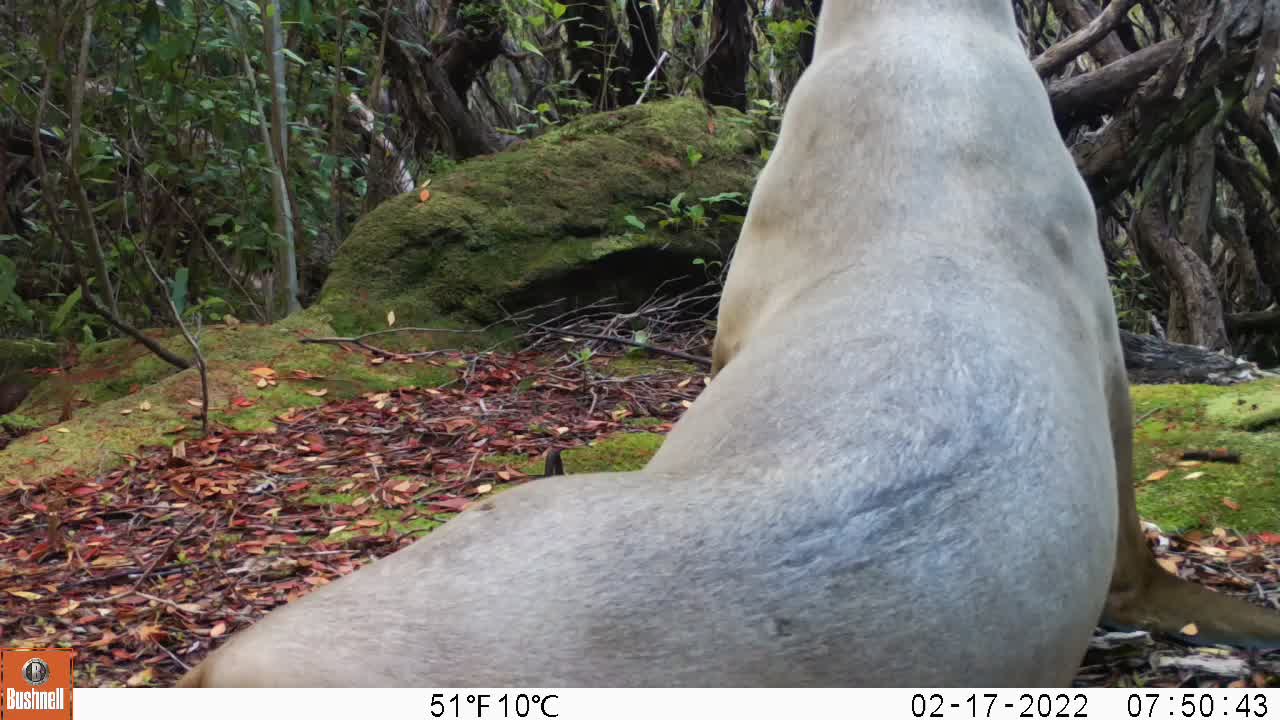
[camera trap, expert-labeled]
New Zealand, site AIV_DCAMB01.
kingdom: Animalia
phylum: Chordata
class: Mammalia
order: Carnivora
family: Otariidae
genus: Phocarctos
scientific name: Phocarctos hookeri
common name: new zealand sea lion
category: sealion